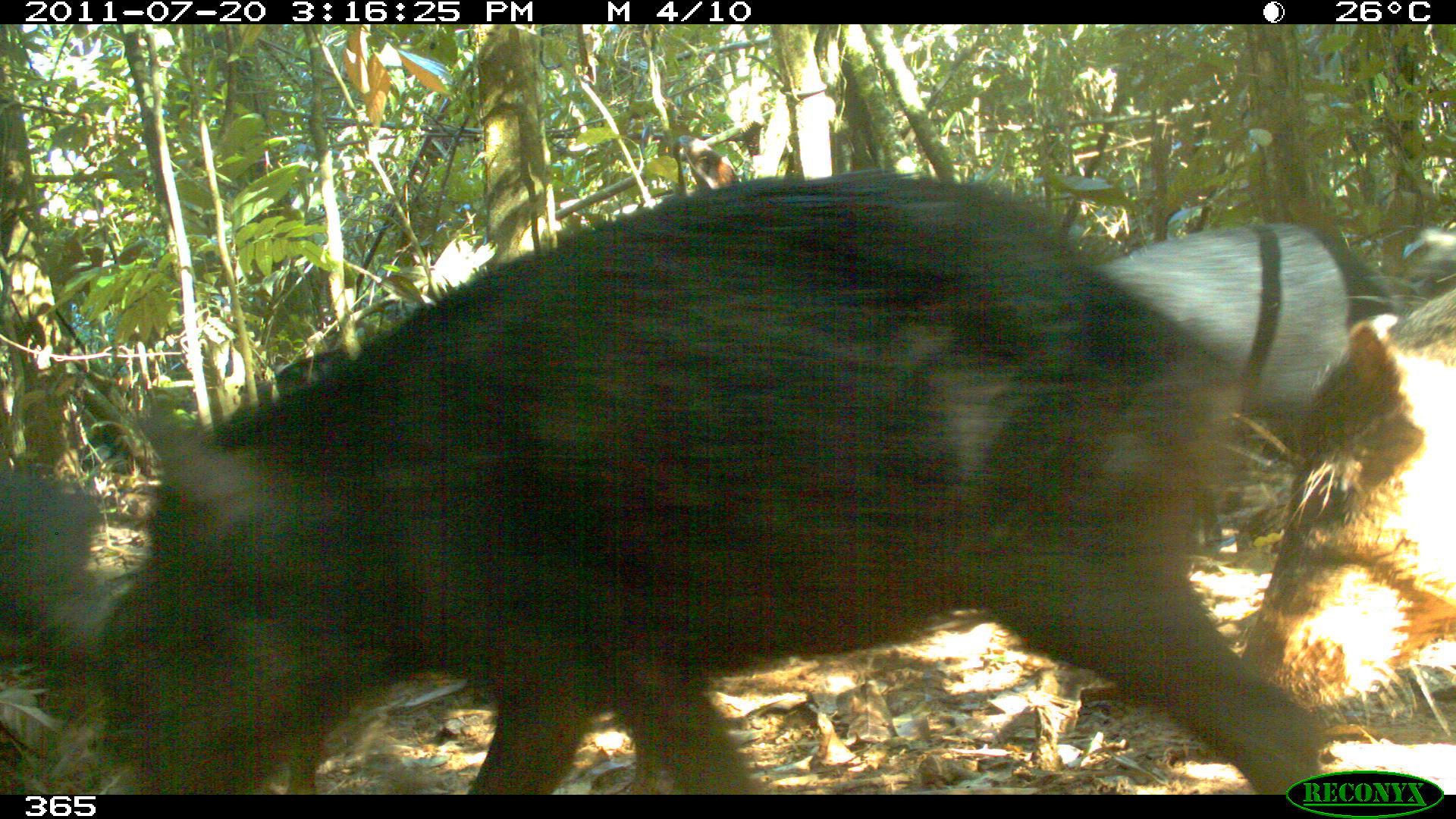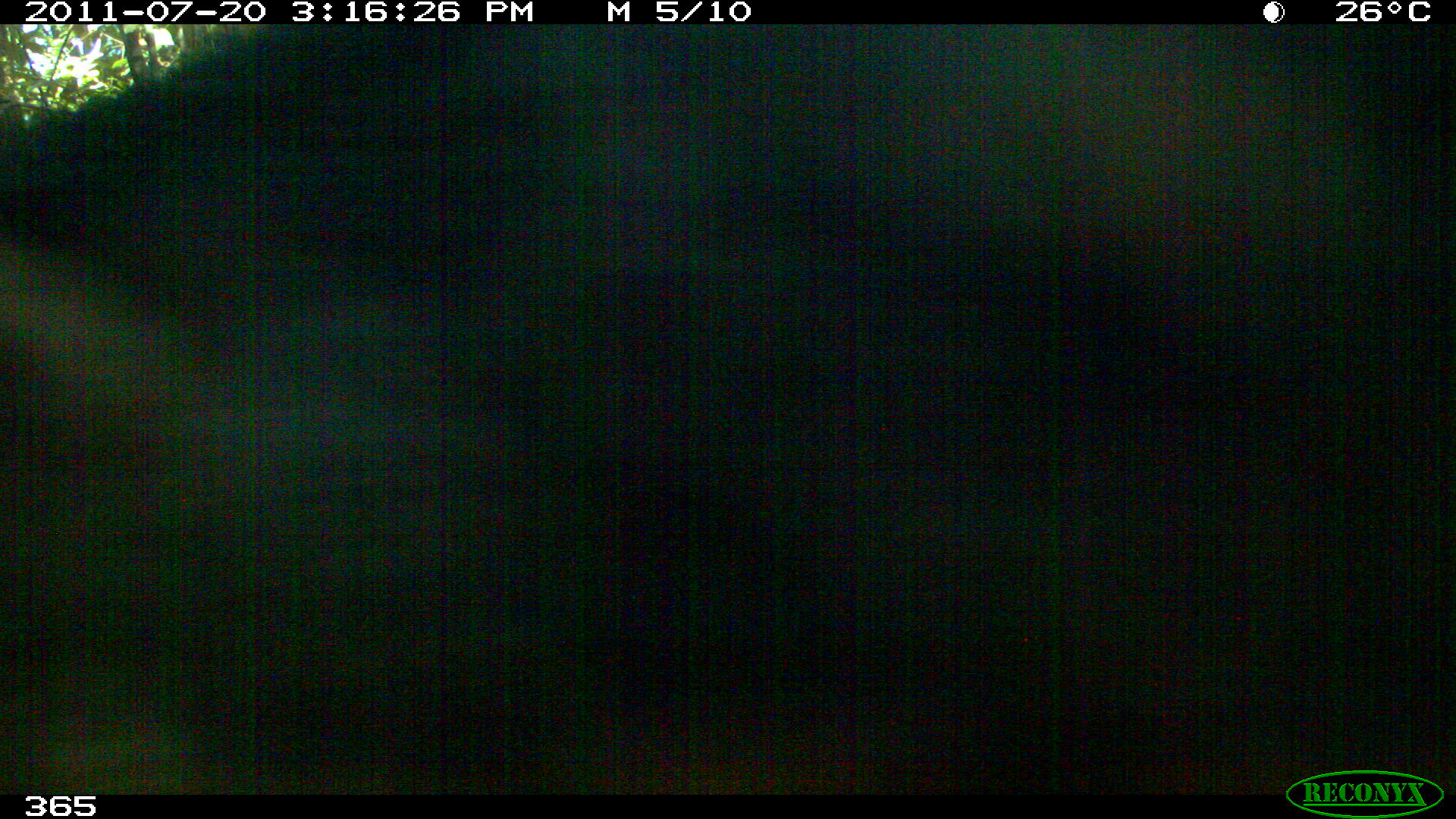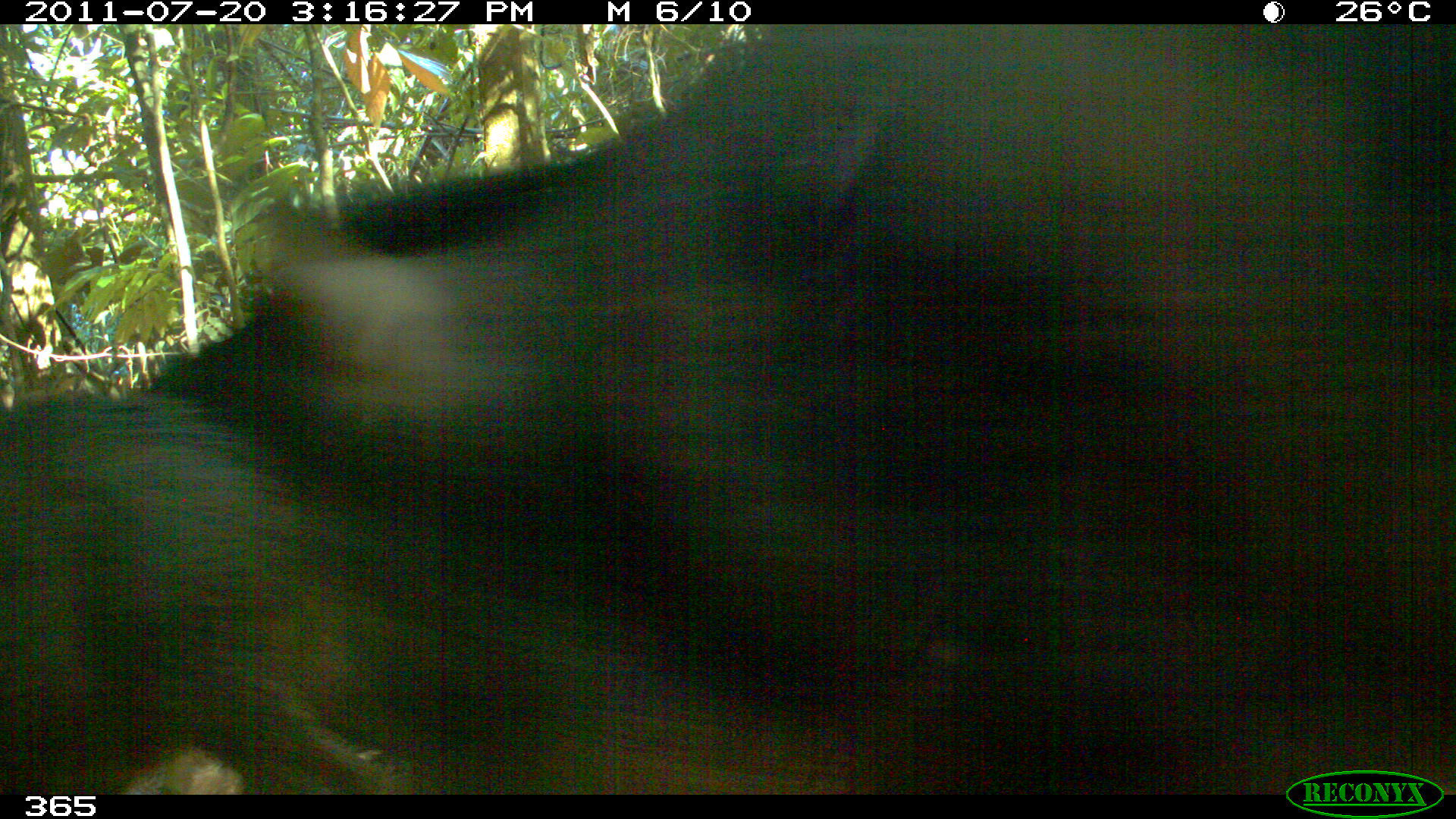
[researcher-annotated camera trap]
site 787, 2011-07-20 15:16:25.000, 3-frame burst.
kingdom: Animalia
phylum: Chordata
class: Mammalia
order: Artiodactyla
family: Tayassuidae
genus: Tayassu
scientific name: Tayassu pecari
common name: white-lipped peccary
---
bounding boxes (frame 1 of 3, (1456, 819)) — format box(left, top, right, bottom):
tayassu pecari: box(96, 169, 1325, 795); box(1087, 220, 1401, 546); box(1231, 284, 1453, 715); box(0, 472, 119, 740)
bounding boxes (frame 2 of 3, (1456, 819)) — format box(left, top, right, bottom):
tayassu pecari: box(1, 21, 1455, 795)